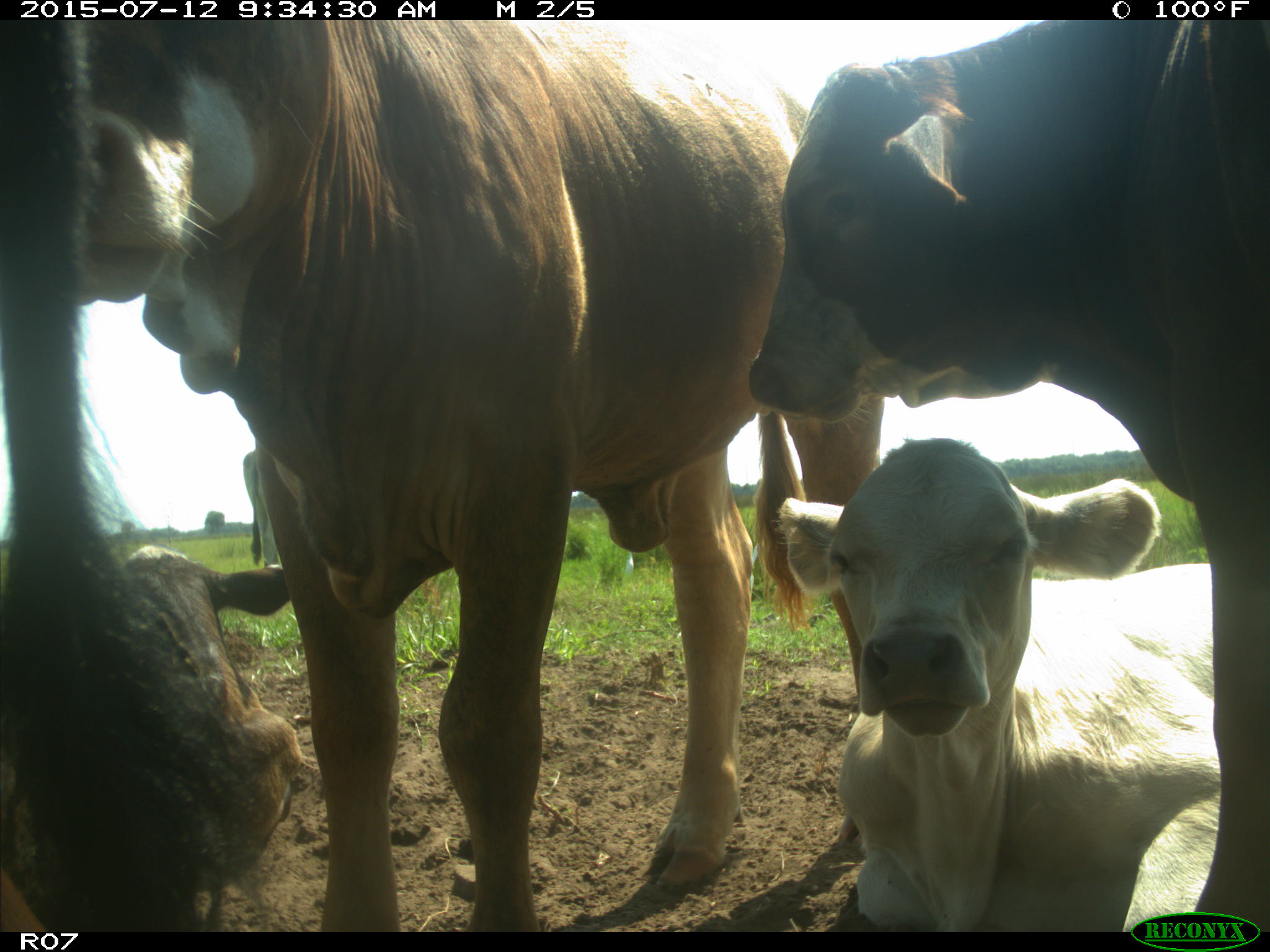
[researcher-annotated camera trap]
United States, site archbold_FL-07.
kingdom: Animalia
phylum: Chordata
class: Mammalia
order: Artiodactyla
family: Bovidae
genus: Bos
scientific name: Bos taurus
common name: domestic cow